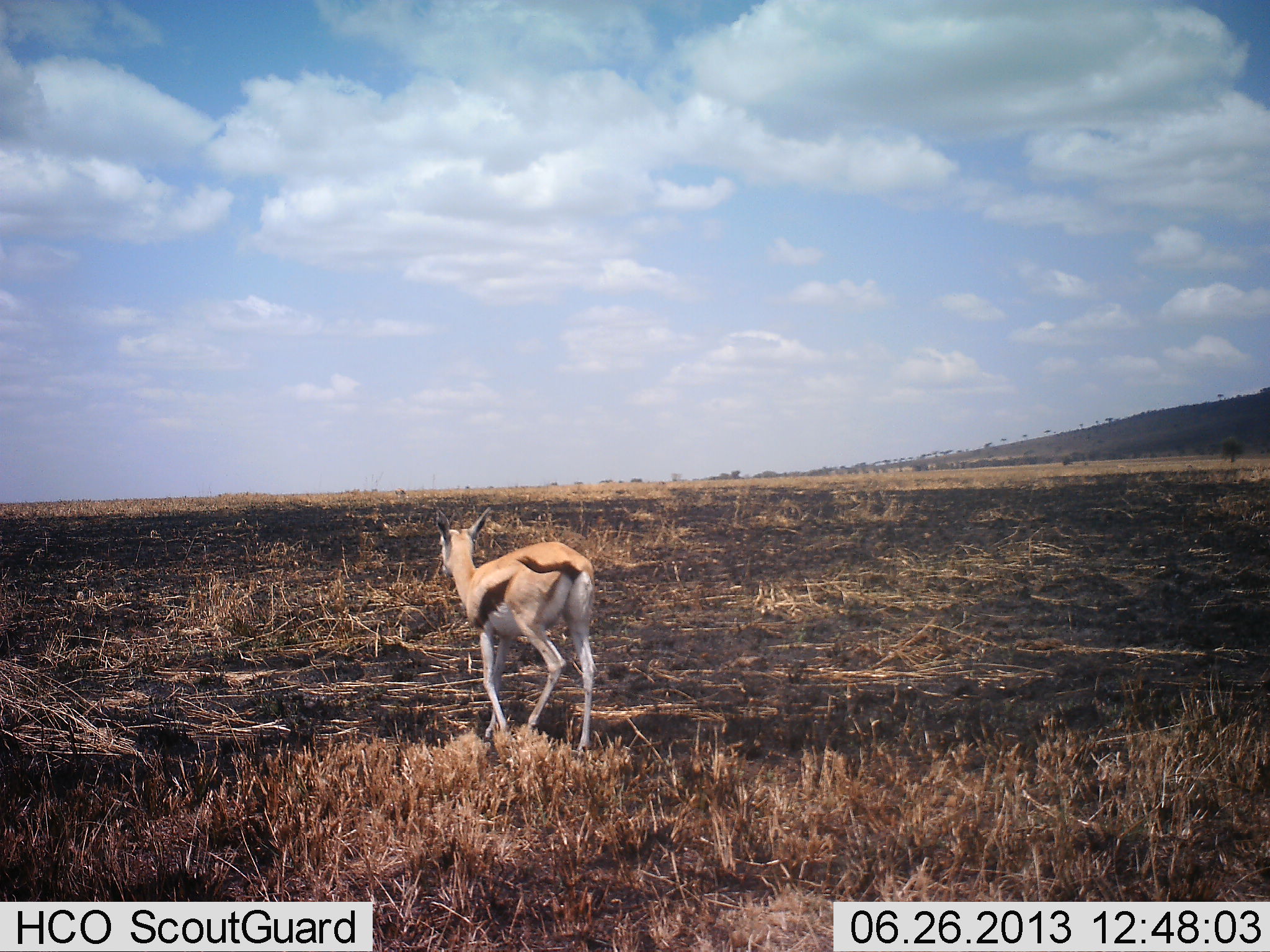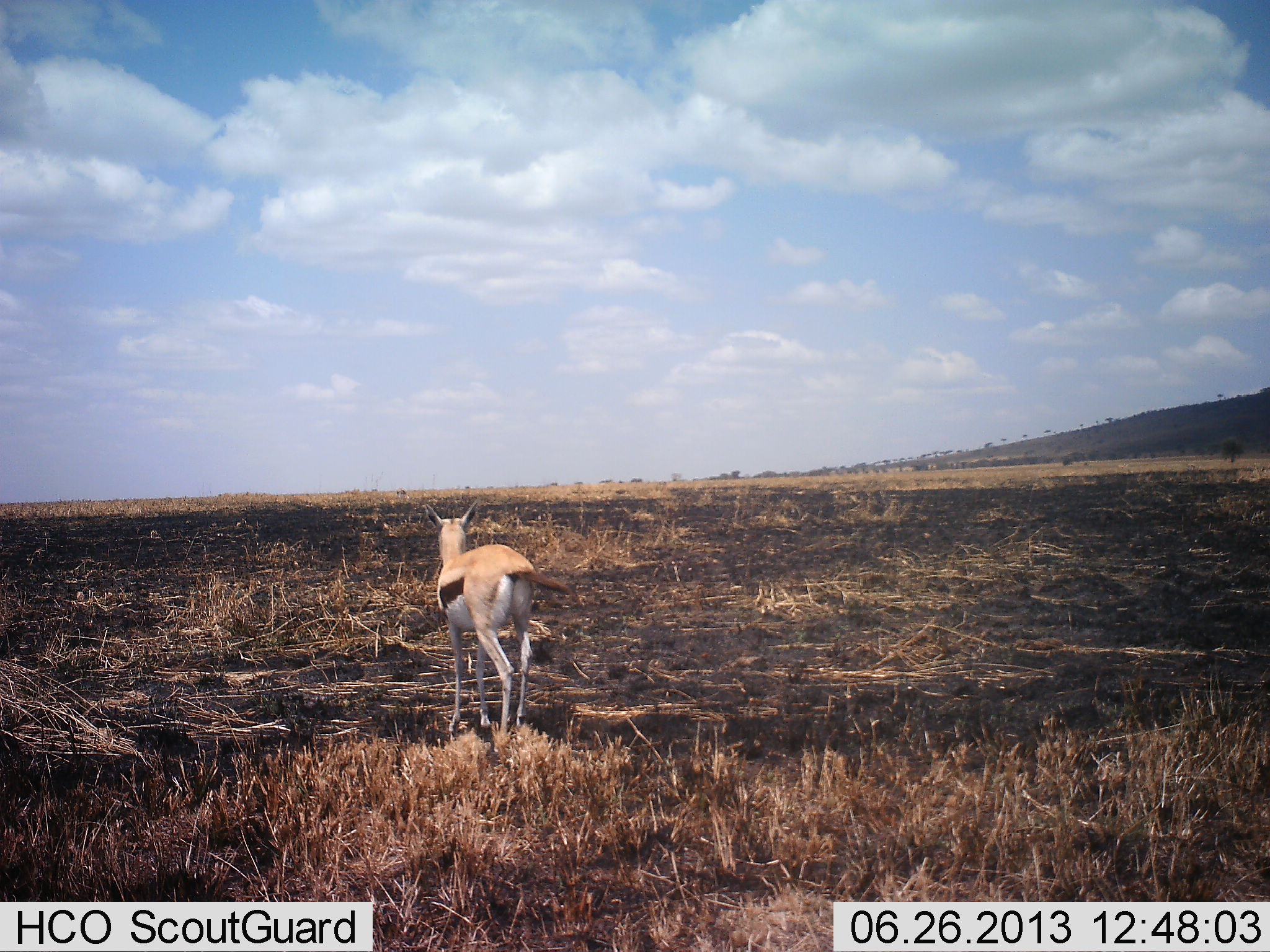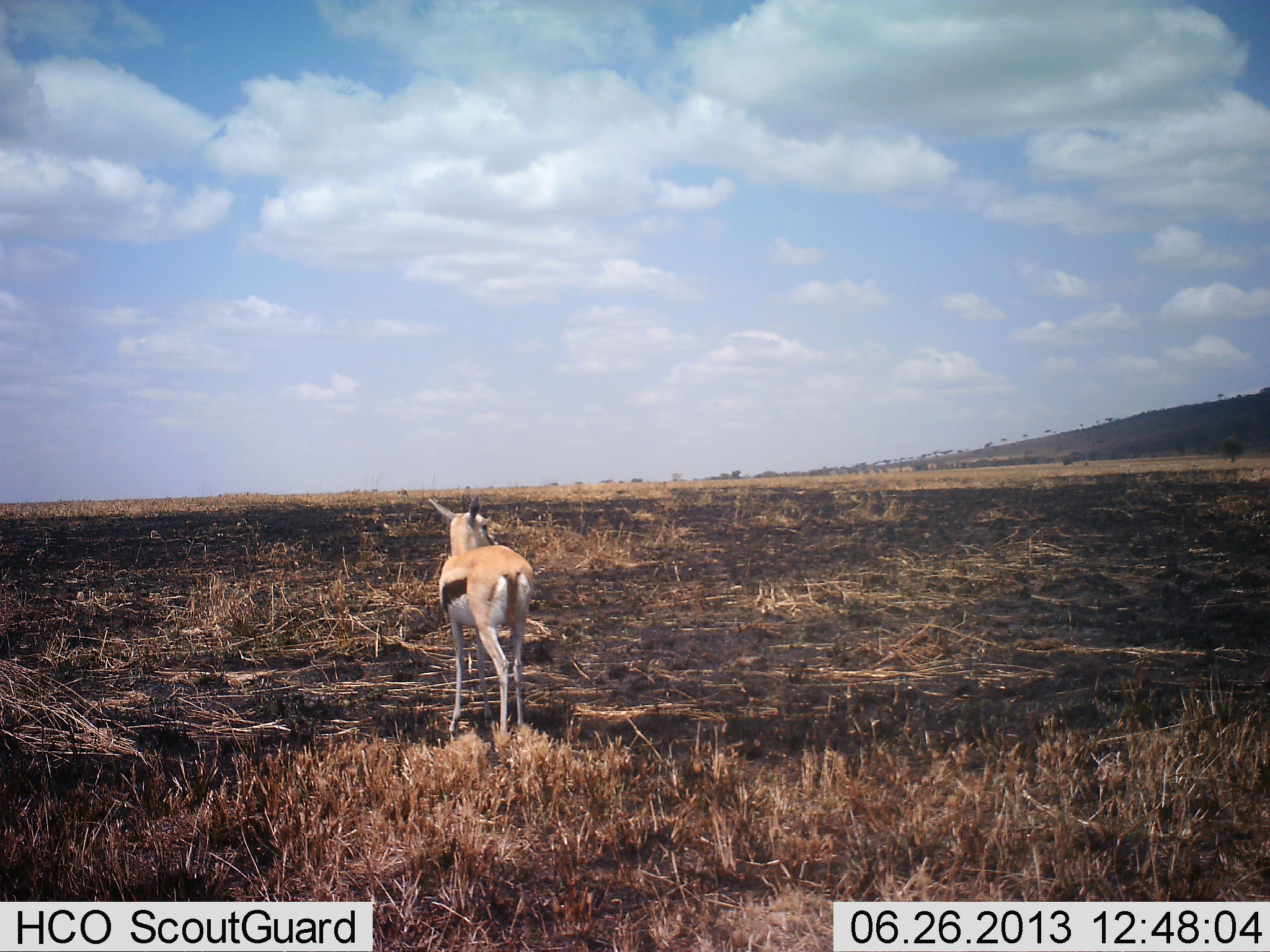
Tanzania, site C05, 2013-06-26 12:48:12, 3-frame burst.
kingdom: Animalia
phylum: Chordata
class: Mammalia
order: Artiodactyla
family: Bovidae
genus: Eudorcas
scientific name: Eudorcas thomsonii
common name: thomson's gazelle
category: gazellethomsons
Gazellethomsons (thomson's gazelle) (Eudorcas thomsonii), count 1. Behavior (volunteer vote fractions): standing 50%, resting 0%, moving 57%, interacting 0%. Young present (vote fraction): 0%. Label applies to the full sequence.